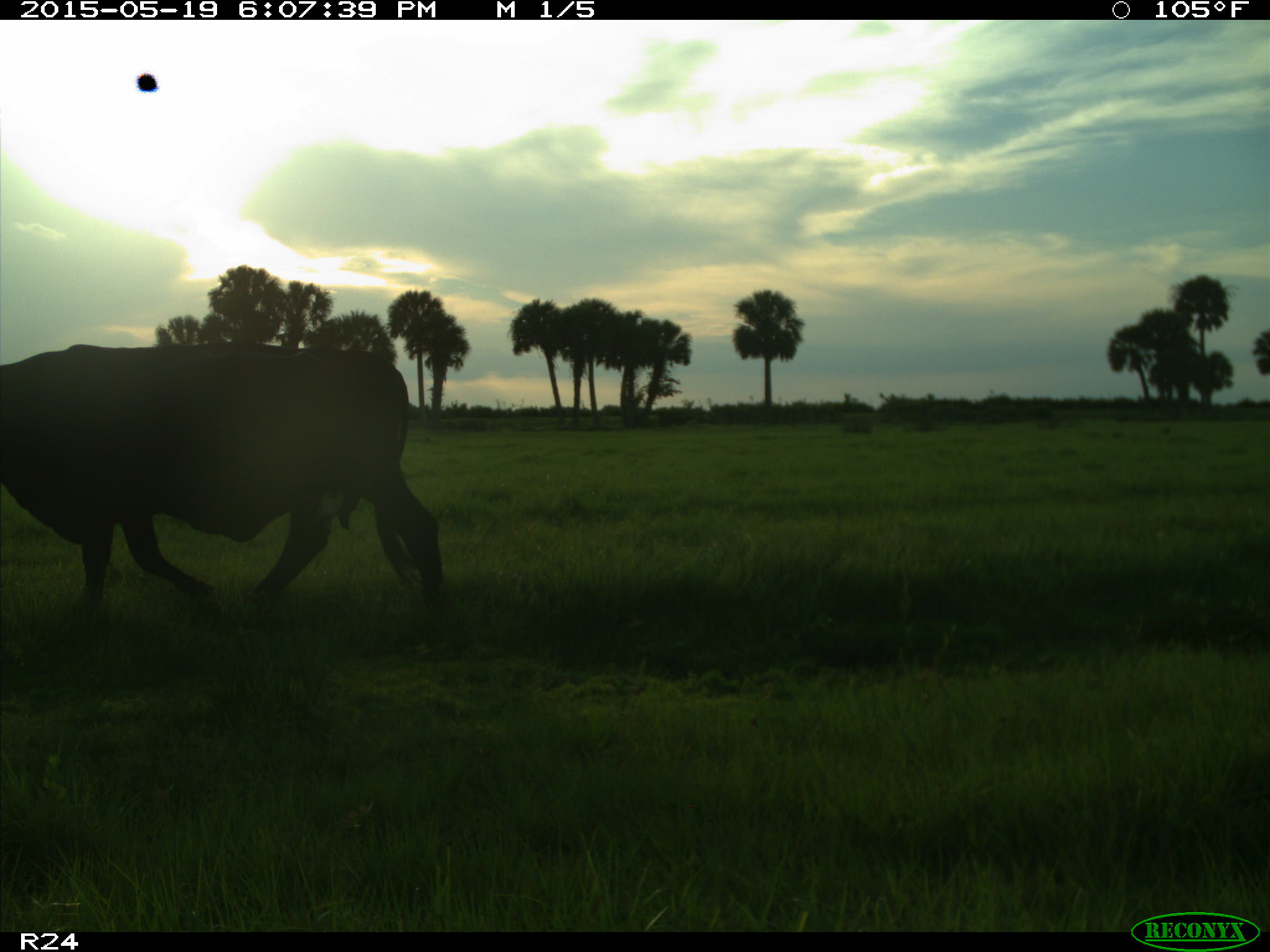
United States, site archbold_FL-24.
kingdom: Animalia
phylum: Chordata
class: Mammalia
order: Artiodactyla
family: Bovidae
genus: Bos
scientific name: Bos taurus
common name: domestic cow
Bos taurus (domestic cow).